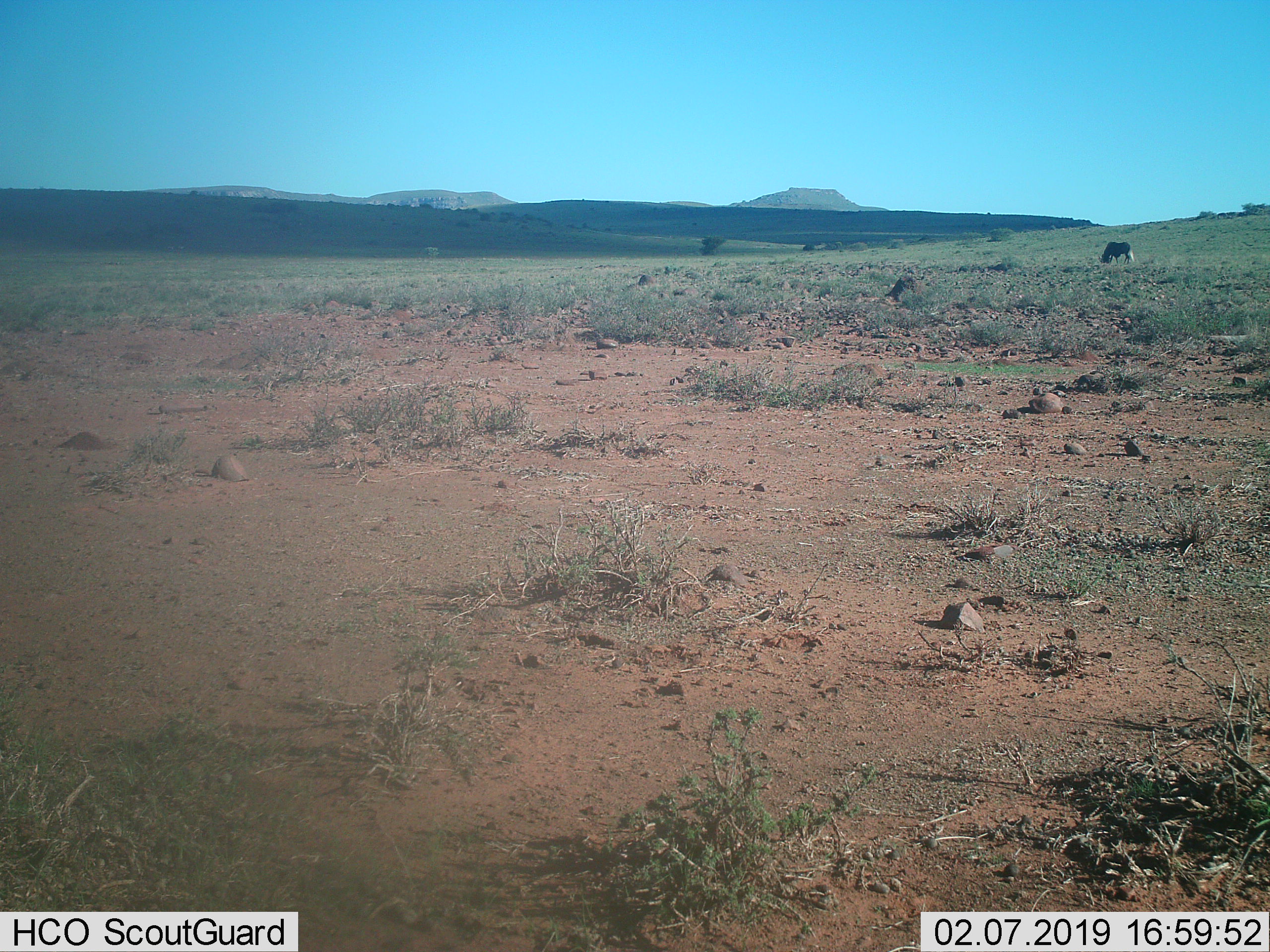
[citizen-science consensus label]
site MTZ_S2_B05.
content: unidentified animal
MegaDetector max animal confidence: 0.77